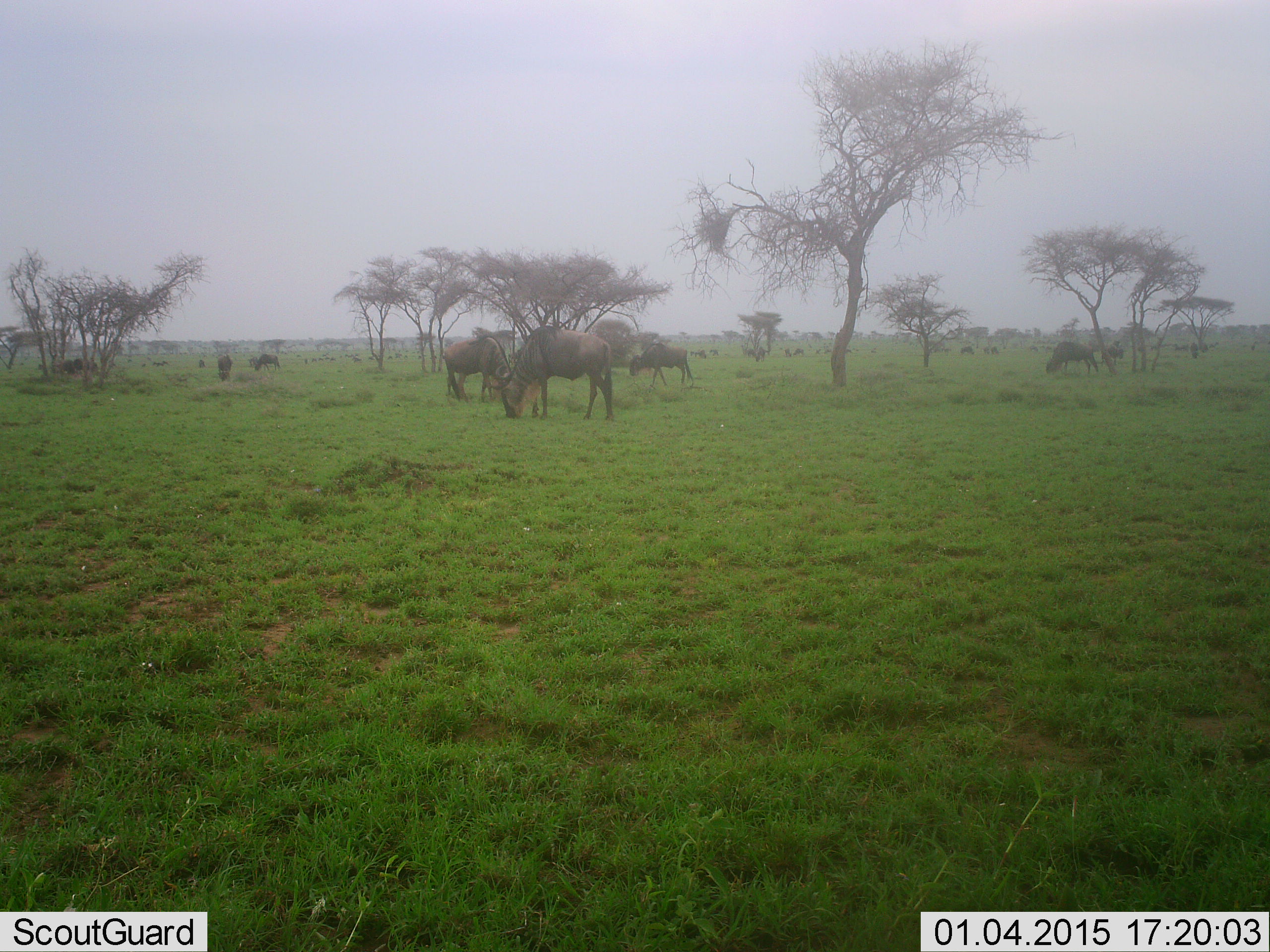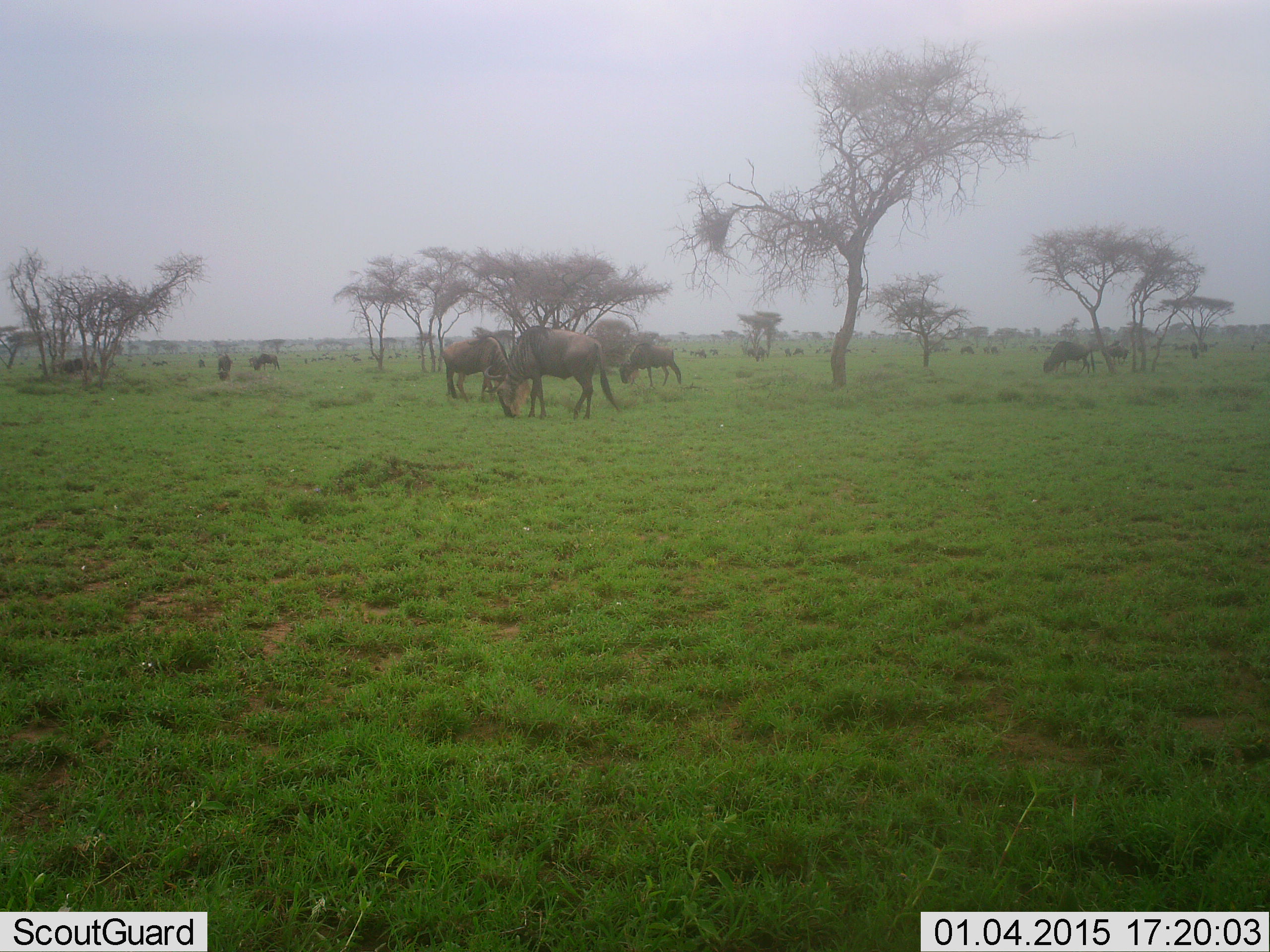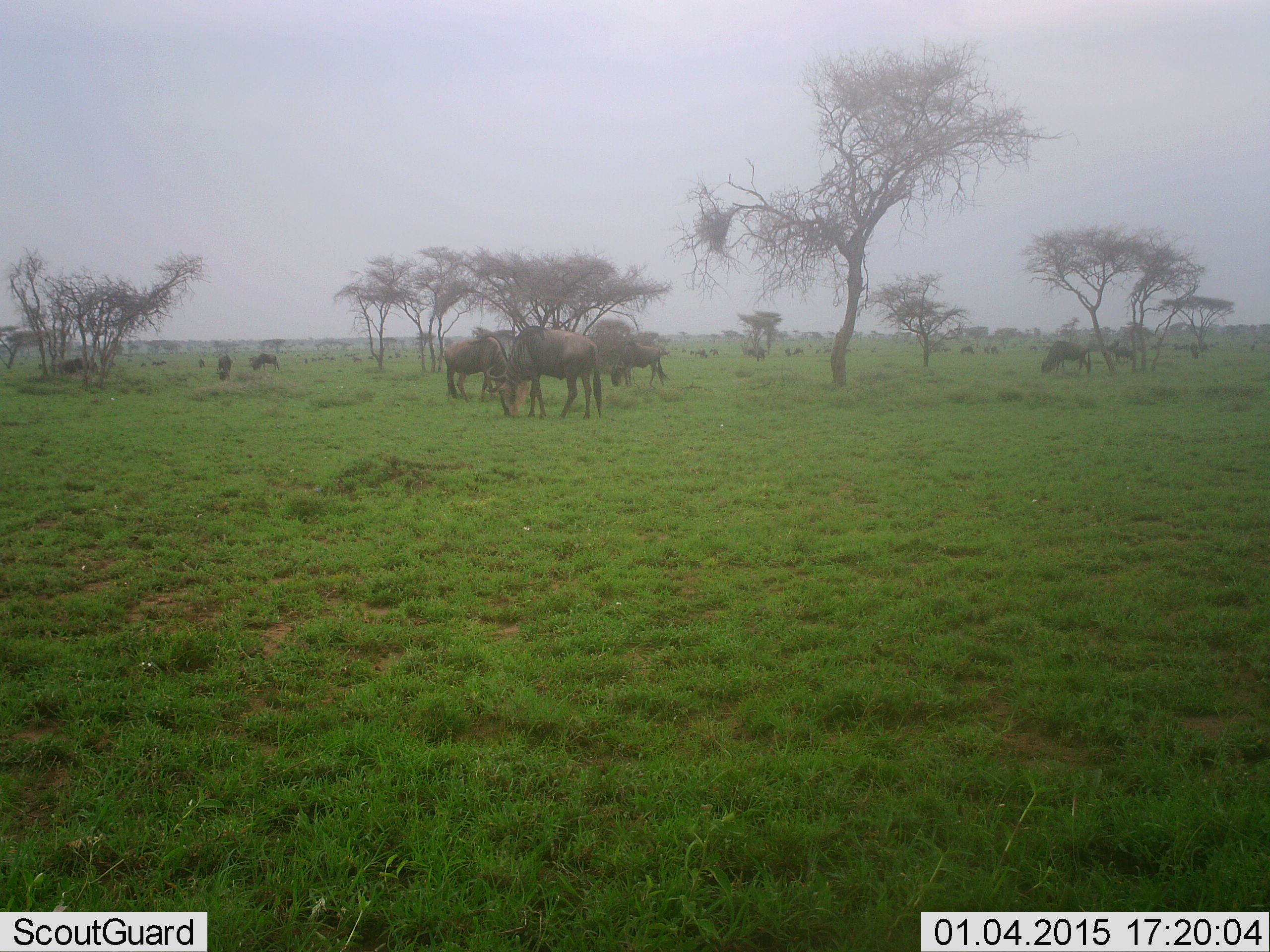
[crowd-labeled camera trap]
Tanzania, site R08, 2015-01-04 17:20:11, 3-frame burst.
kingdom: Animalia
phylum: Chordata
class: Mammalia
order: Artiodactyla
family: Bovidae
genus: Connochaetes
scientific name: Connochaetes taurinus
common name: blue wildebeest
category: wildebeest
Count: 10.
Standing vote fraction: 40%.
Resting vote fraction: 10%.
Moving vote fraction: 30%.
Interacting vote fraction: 0%.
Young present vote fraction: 0%.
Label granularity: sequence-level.